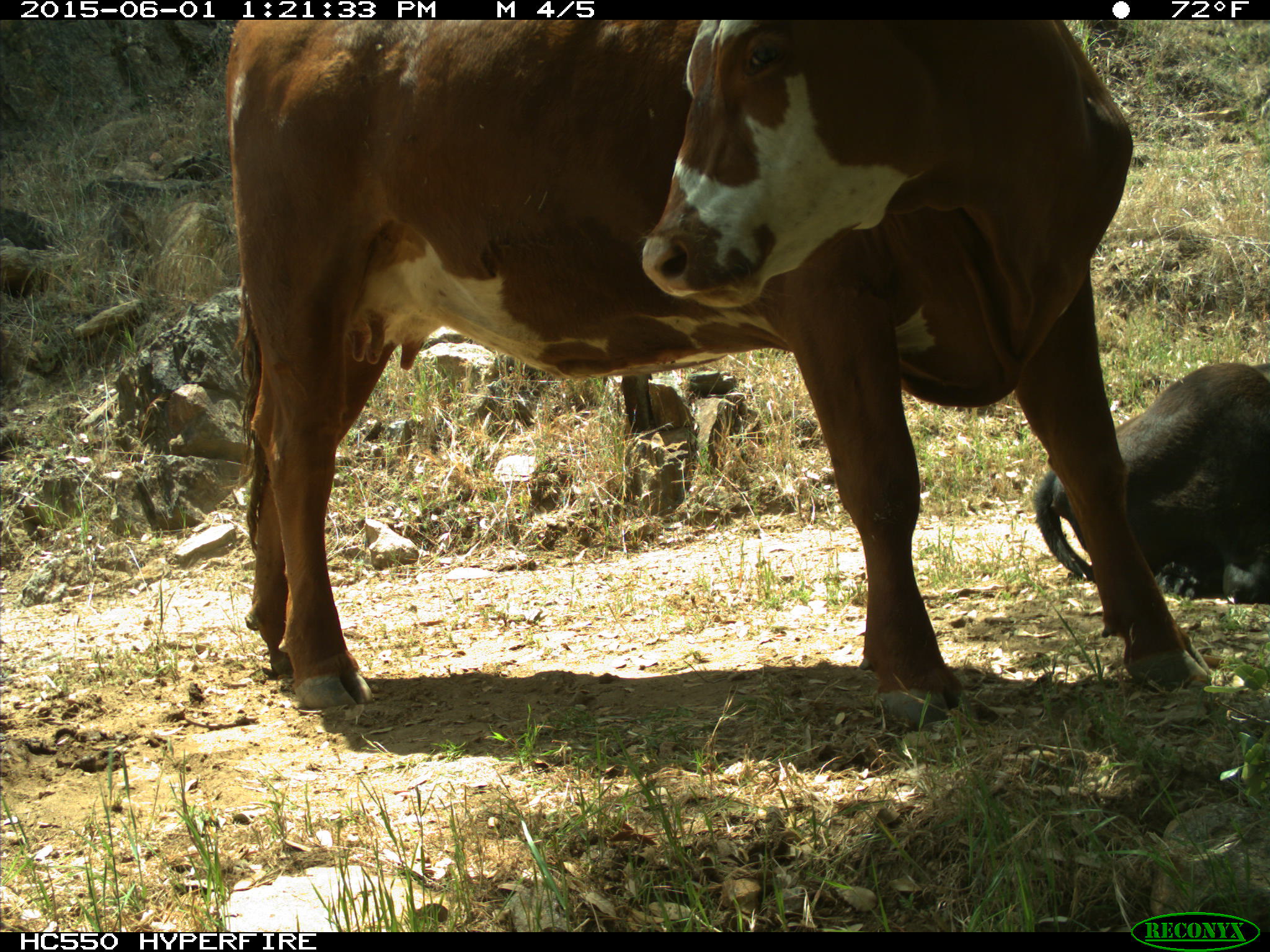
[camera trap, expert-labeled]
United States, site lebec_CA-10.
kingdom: Animalia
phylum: Chordata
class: Mammalia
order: Artiodactyla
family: Bovidae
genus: Bos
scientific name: Bos taurus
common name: domestic cow